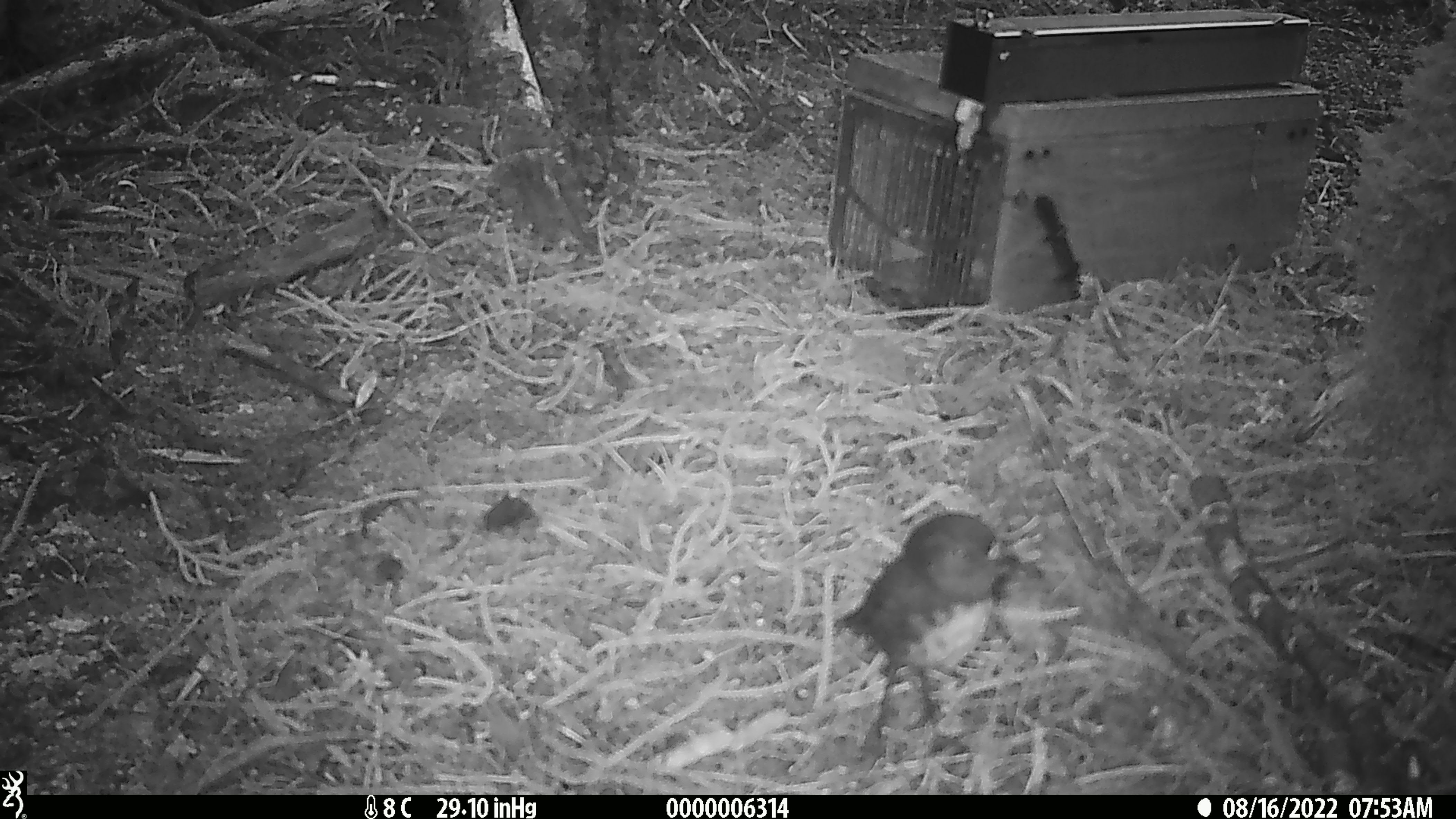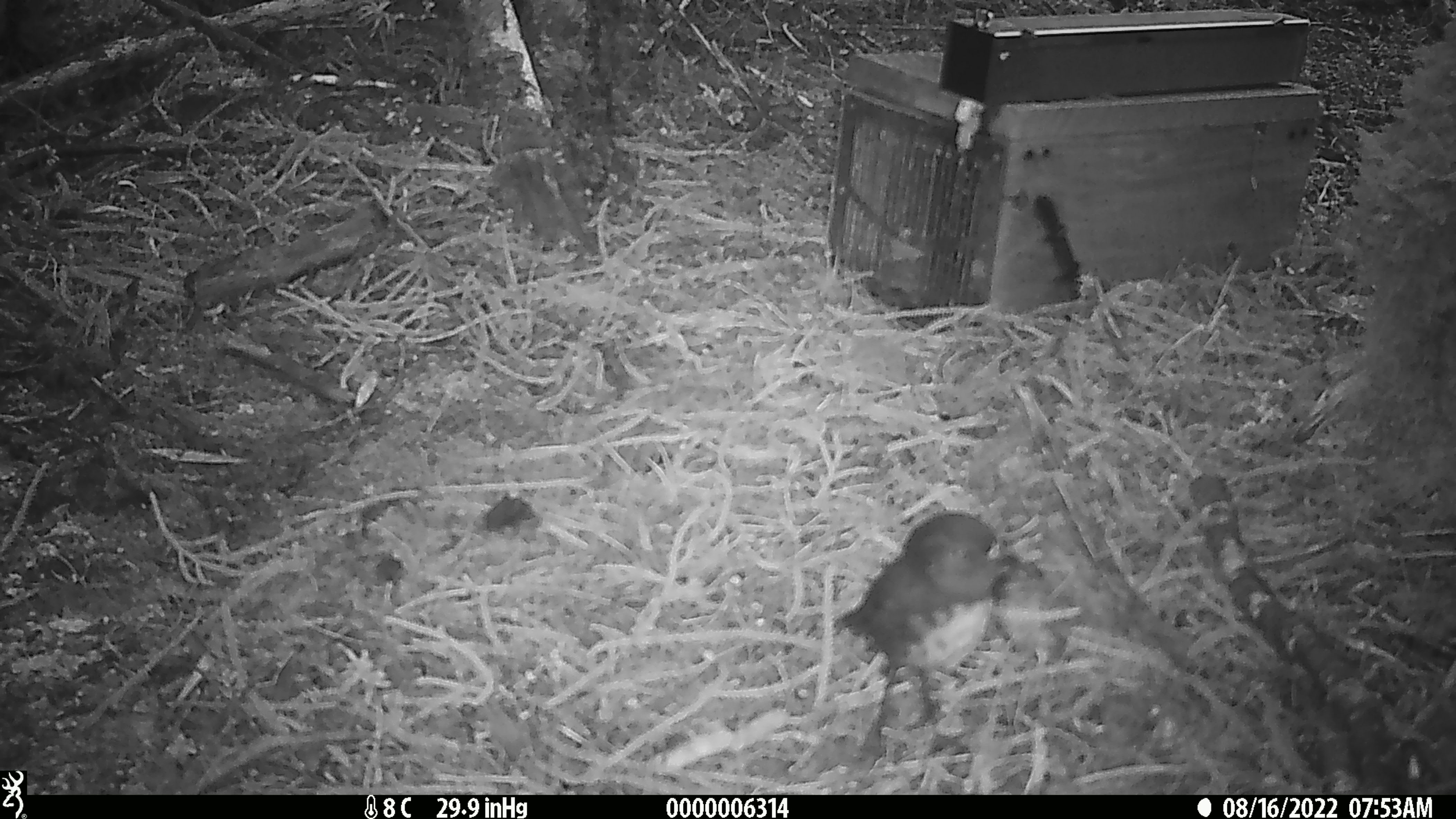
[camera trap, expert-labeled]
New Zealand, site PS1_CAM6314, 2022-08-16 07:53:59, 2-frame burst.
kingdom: Animalia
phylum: Chordata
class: Aves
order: Passeriformes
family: Petroicidae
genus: Petroica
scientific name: Petroica australis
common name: new zealand robin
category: robin